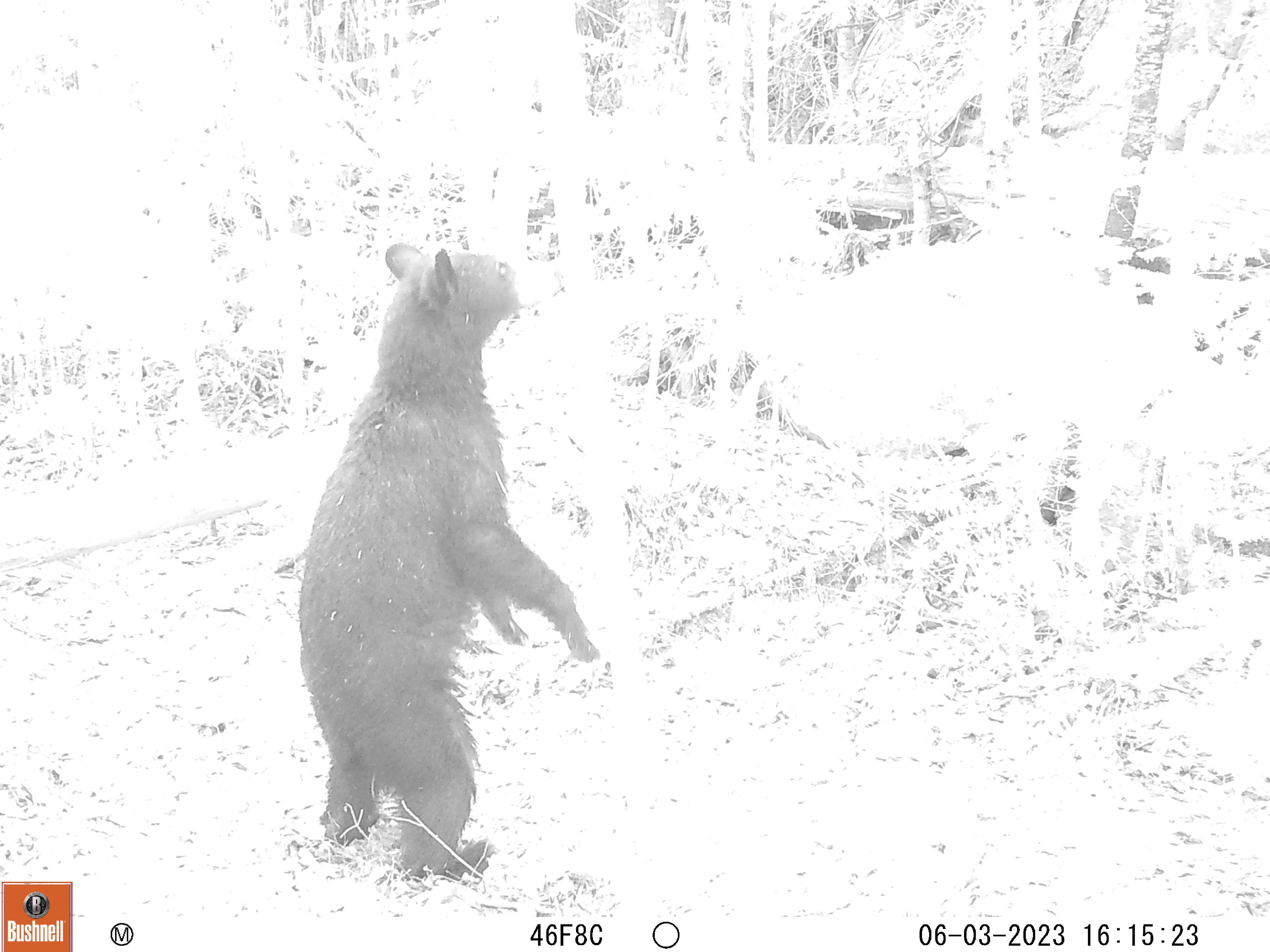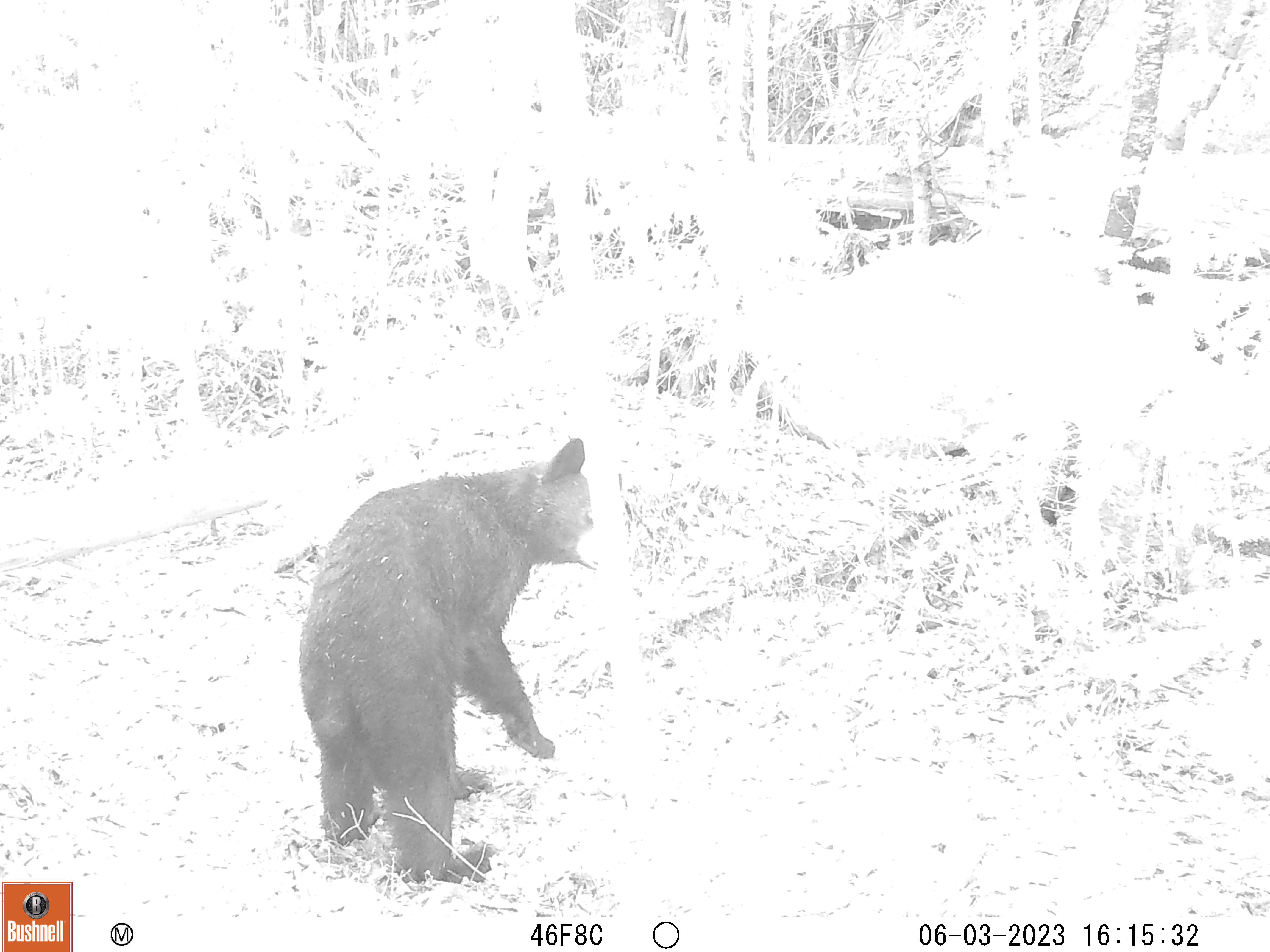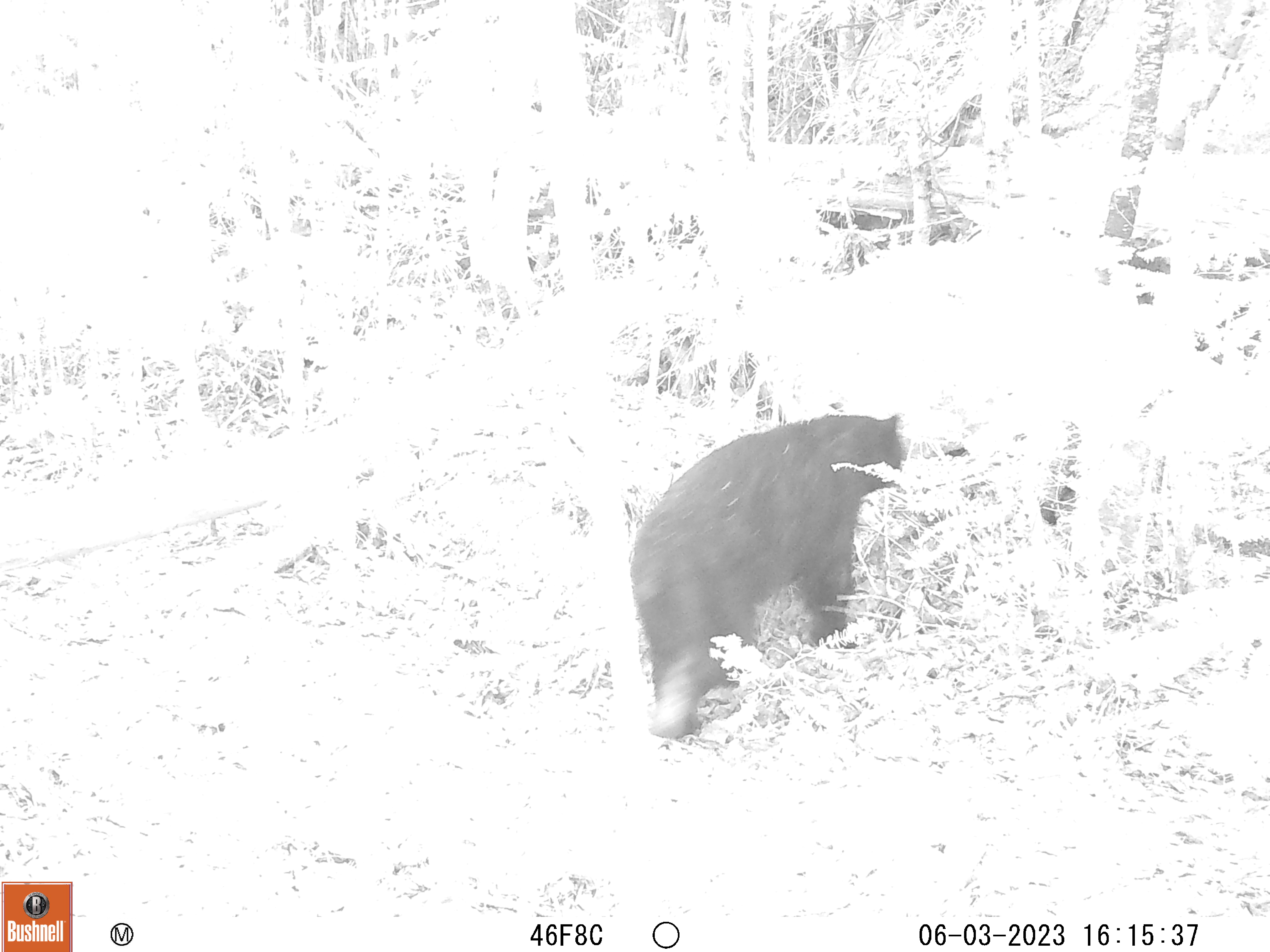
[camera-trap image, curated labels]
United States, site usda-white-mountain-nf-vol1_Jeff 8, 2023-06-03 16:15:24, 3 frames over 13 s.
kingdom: Animalia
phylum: Chordata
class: Mammalia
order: Carnivora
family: Ursidae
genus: Ursus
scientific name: Ursus americanus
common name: black bear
Black bear (Ursus americanus).